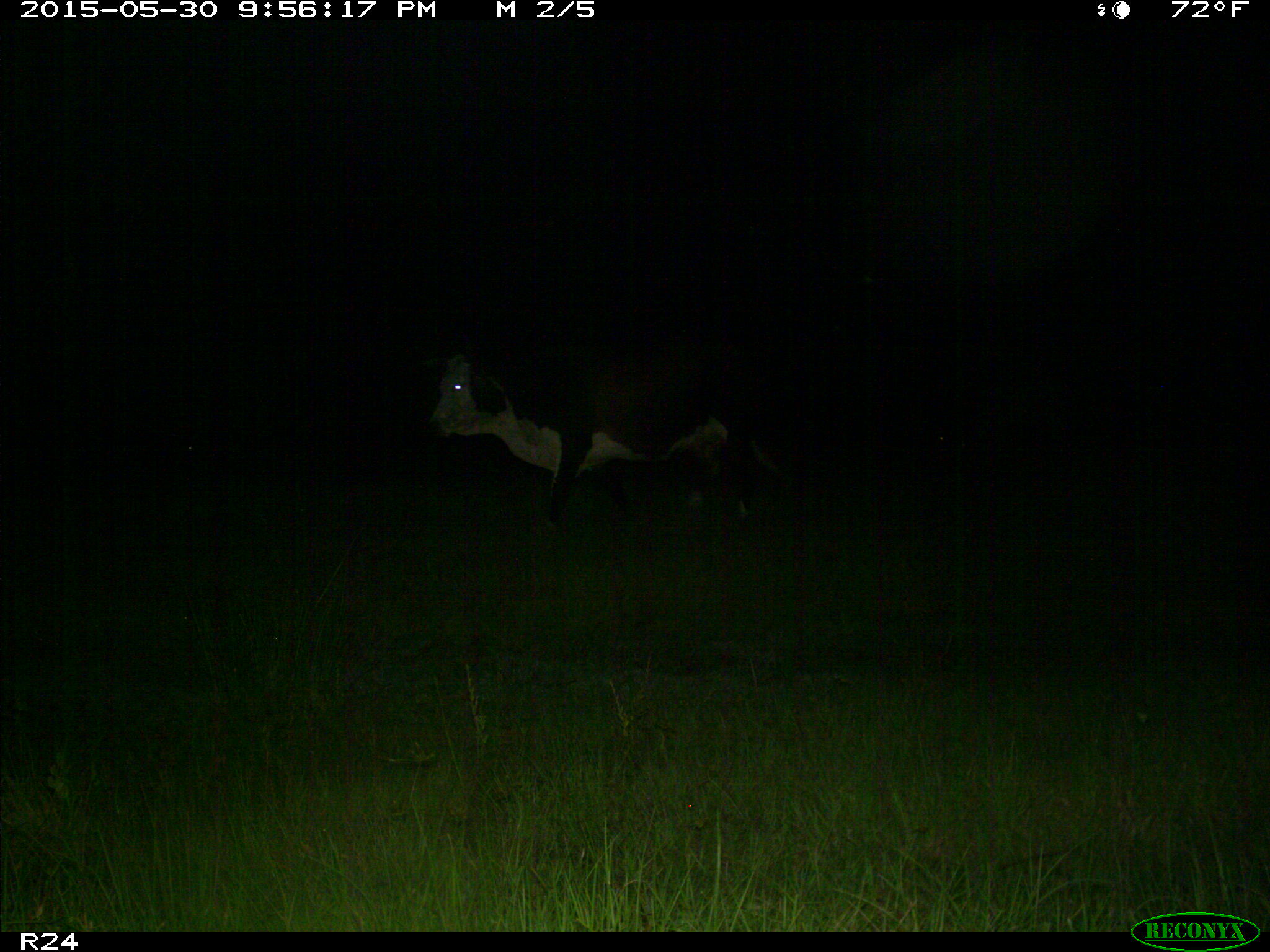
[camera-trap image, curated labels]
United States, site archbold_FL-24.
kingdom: Animalia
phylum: Chordata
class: Mammalia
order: Artiodactyla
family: Bovidae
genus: Bos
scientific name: Bos taurus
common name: domestic cow